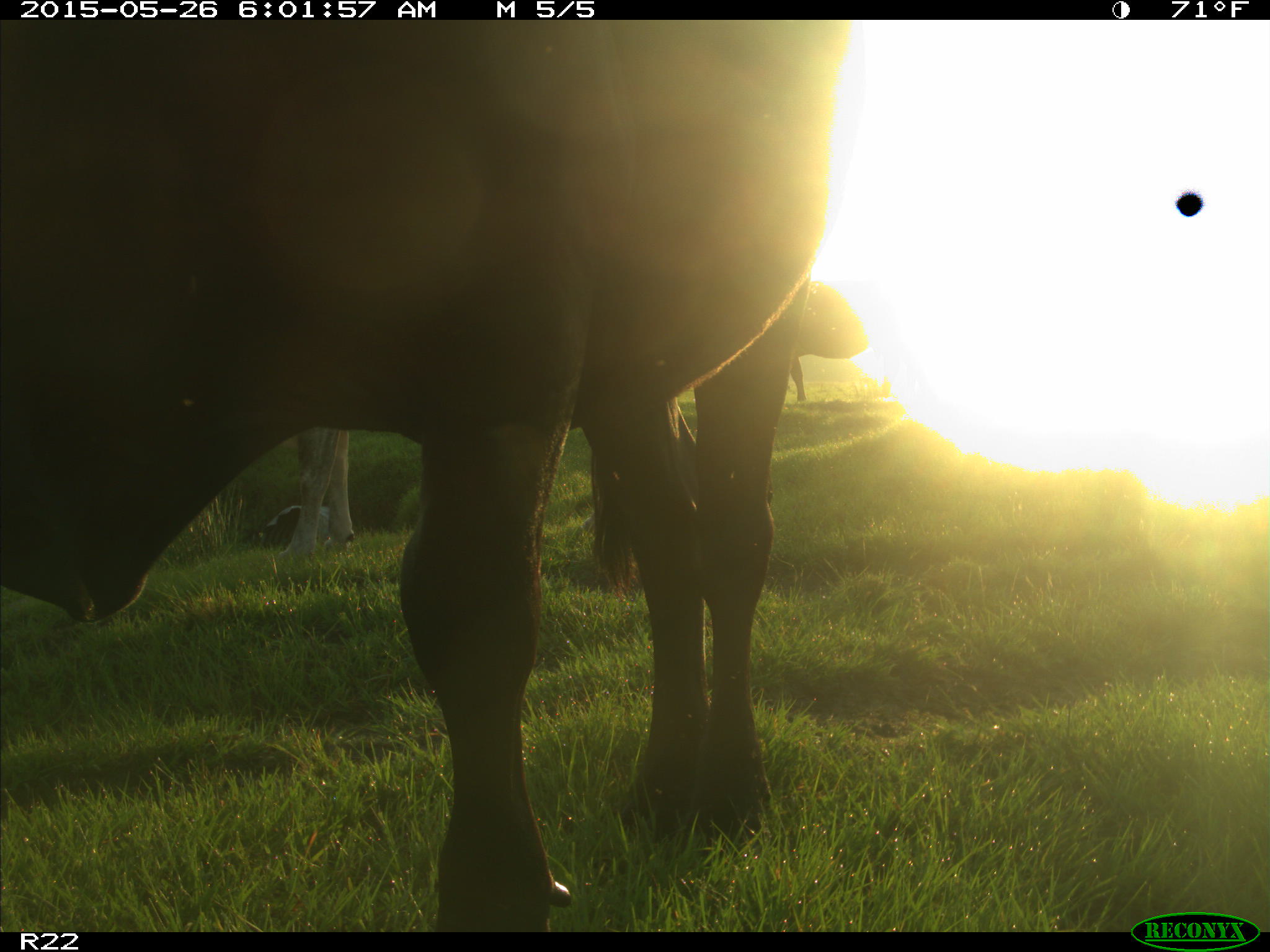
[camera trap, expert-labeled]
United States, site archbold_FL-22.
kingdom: Animalia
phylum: Chordata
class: Mammalia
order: Artiodactyla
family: Bovidae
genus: Bos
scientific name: Bos taurus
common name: domestic cow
Bos taurus (domestic cow).